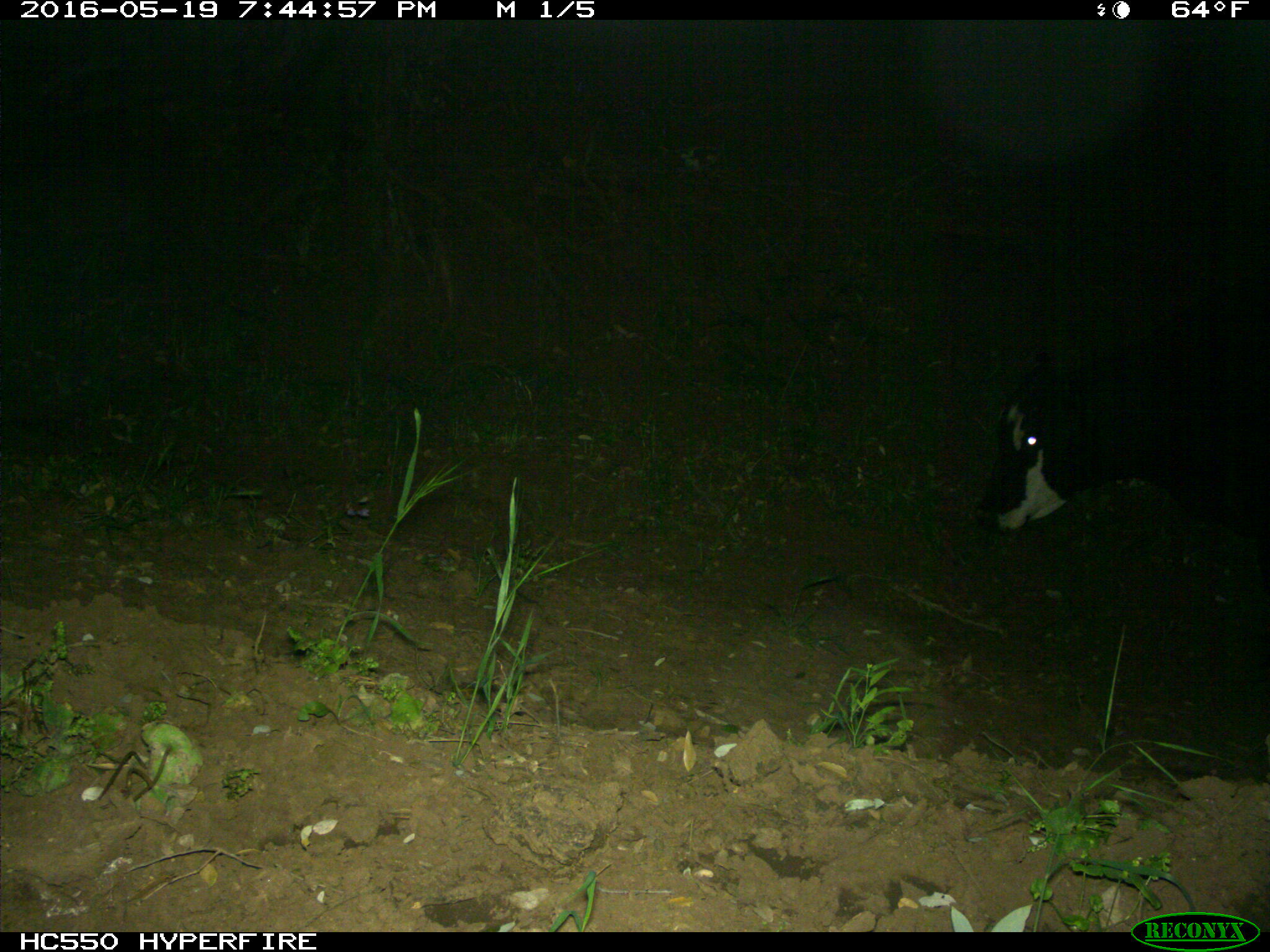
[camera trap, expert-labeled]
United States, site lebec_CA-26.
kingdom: Animalia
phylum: Chordata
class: Mammalia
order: Artiodactyla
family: Bovidae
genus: Bos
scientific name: Bos taurus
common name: domestic cow